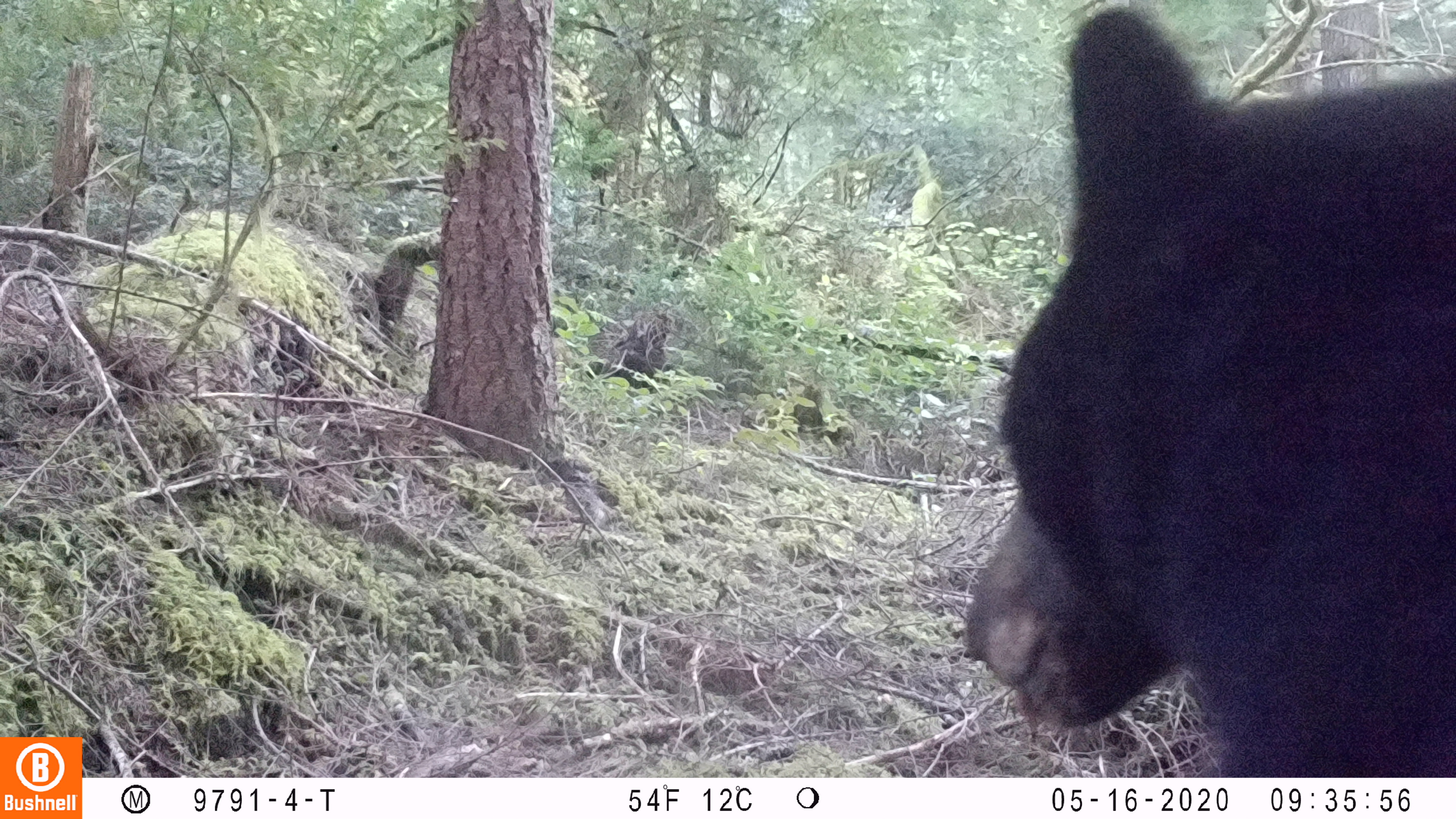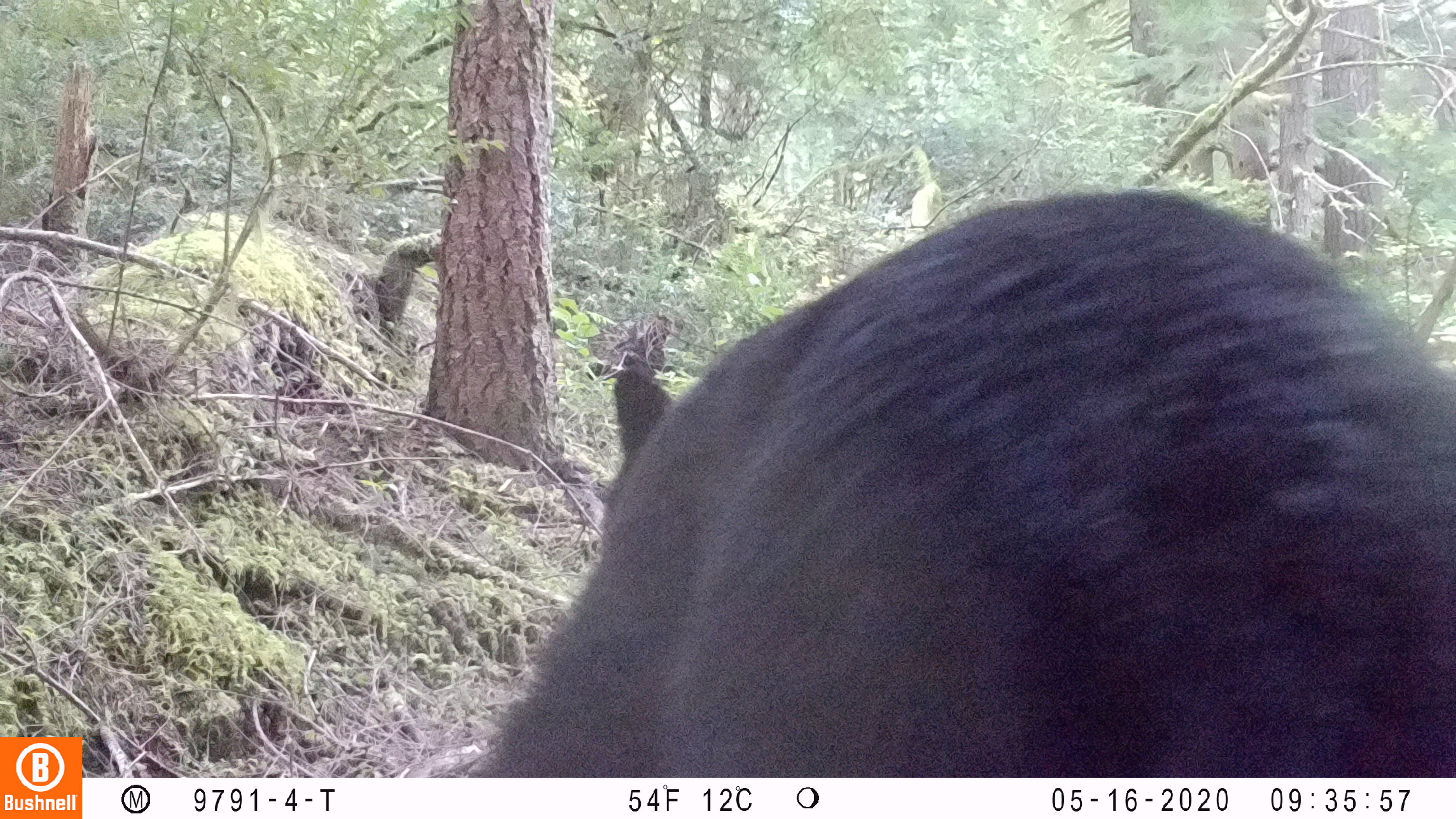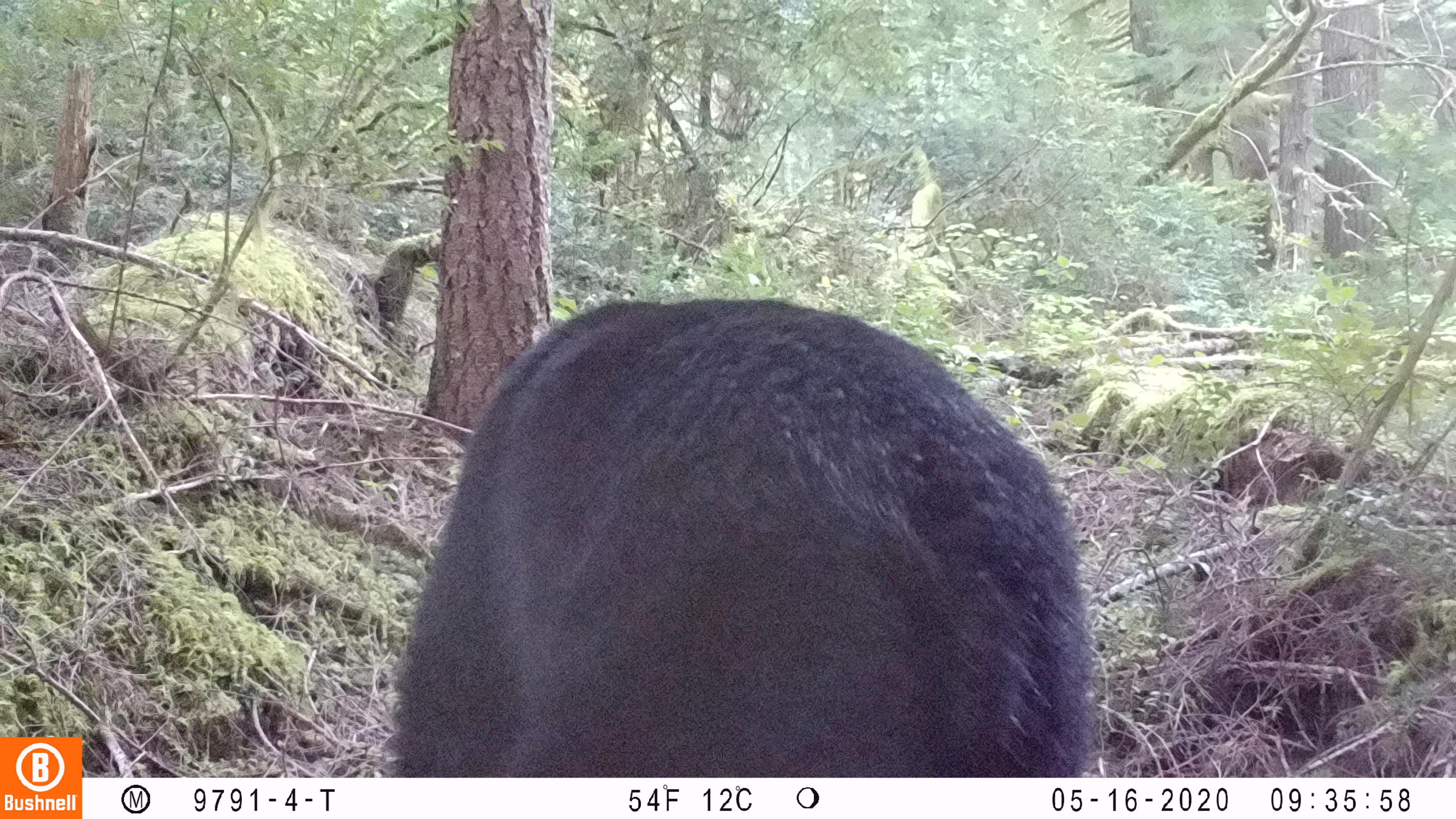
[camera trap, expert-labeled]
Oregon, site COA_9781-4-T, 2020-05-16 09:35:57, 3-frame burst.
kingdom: Animalia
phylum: Chordata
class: Mammalia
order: Carnivora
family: Ursidae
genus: Ursus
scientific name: Ursus americanus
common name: american black bear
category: black bear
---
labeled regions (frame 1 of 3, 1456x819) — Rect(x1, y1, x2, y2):
black bear: Rect(960, 5, 1451, 765)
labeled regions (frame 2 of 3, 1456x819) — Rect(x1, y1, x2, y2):
black bear: Rect(473, 204, 1450, 772)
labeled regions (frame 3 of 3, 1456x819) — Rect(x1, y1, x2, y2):
black bear: Rect(387, 289, 1092, 771)